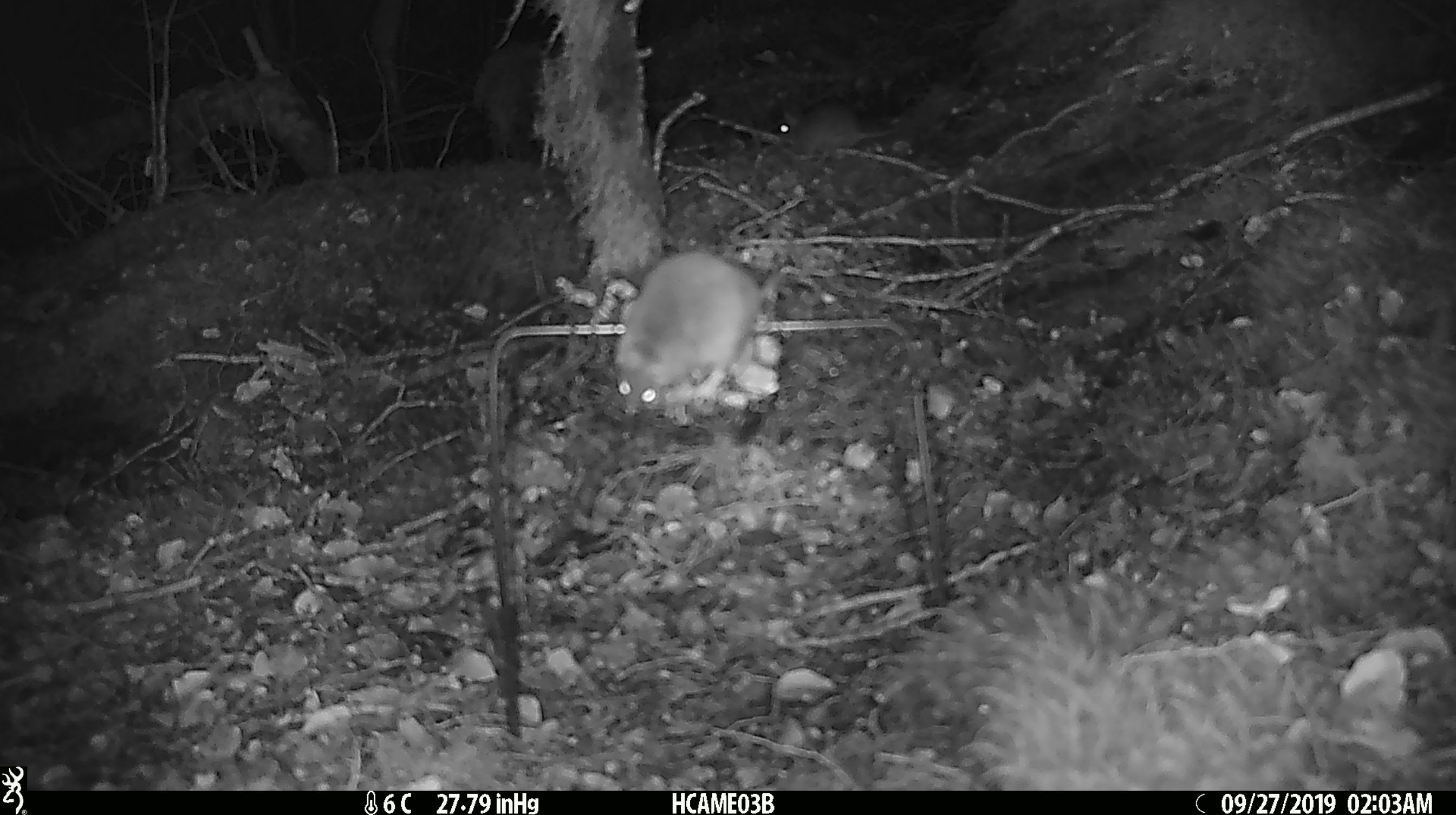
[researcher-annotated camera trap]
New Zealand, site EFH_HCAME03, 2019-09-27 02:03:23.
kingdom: Animalia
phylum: Chordata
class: Mammalia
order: Rodentia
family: Muridae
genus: Mus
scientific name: Mus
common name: mouse